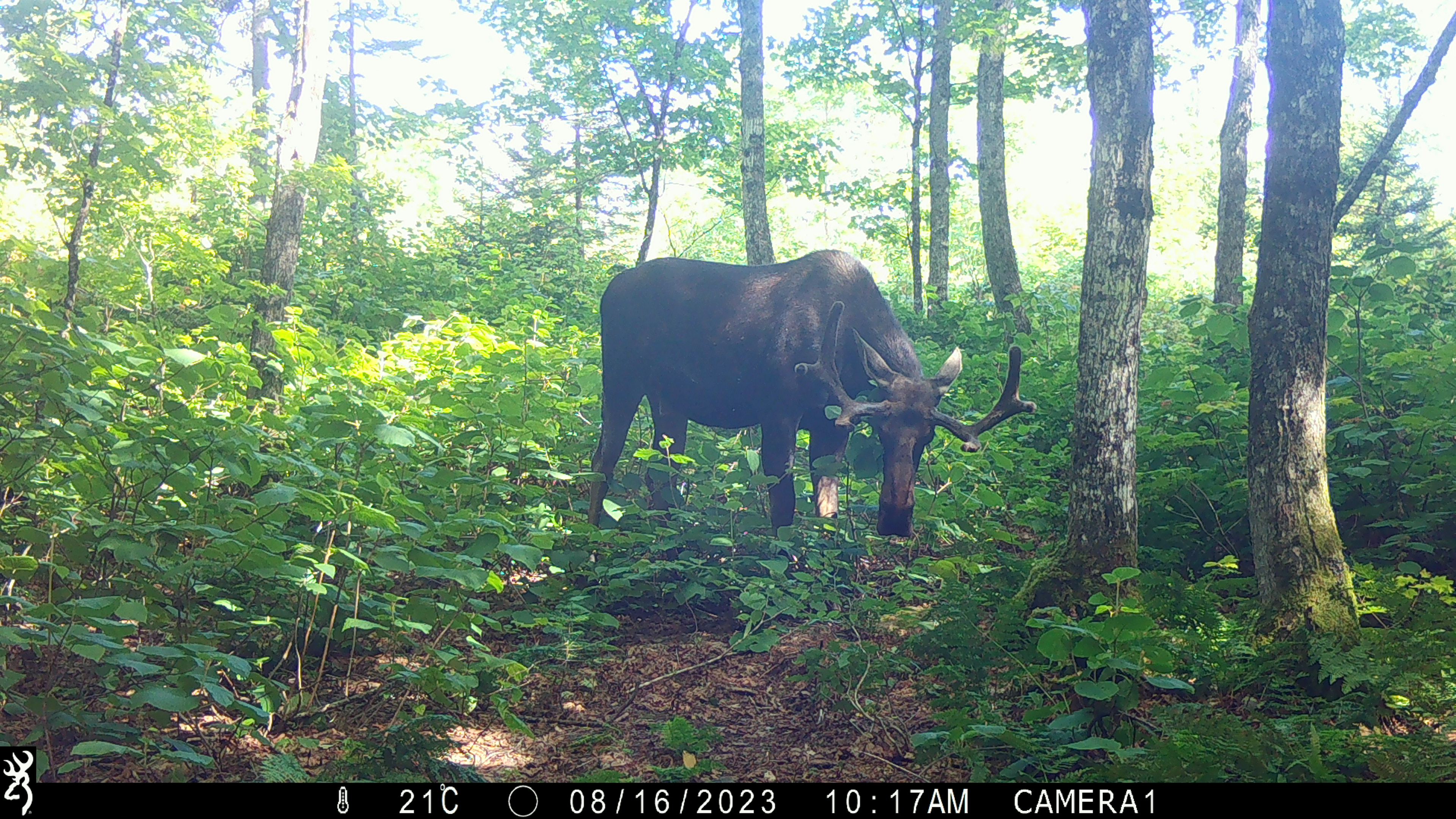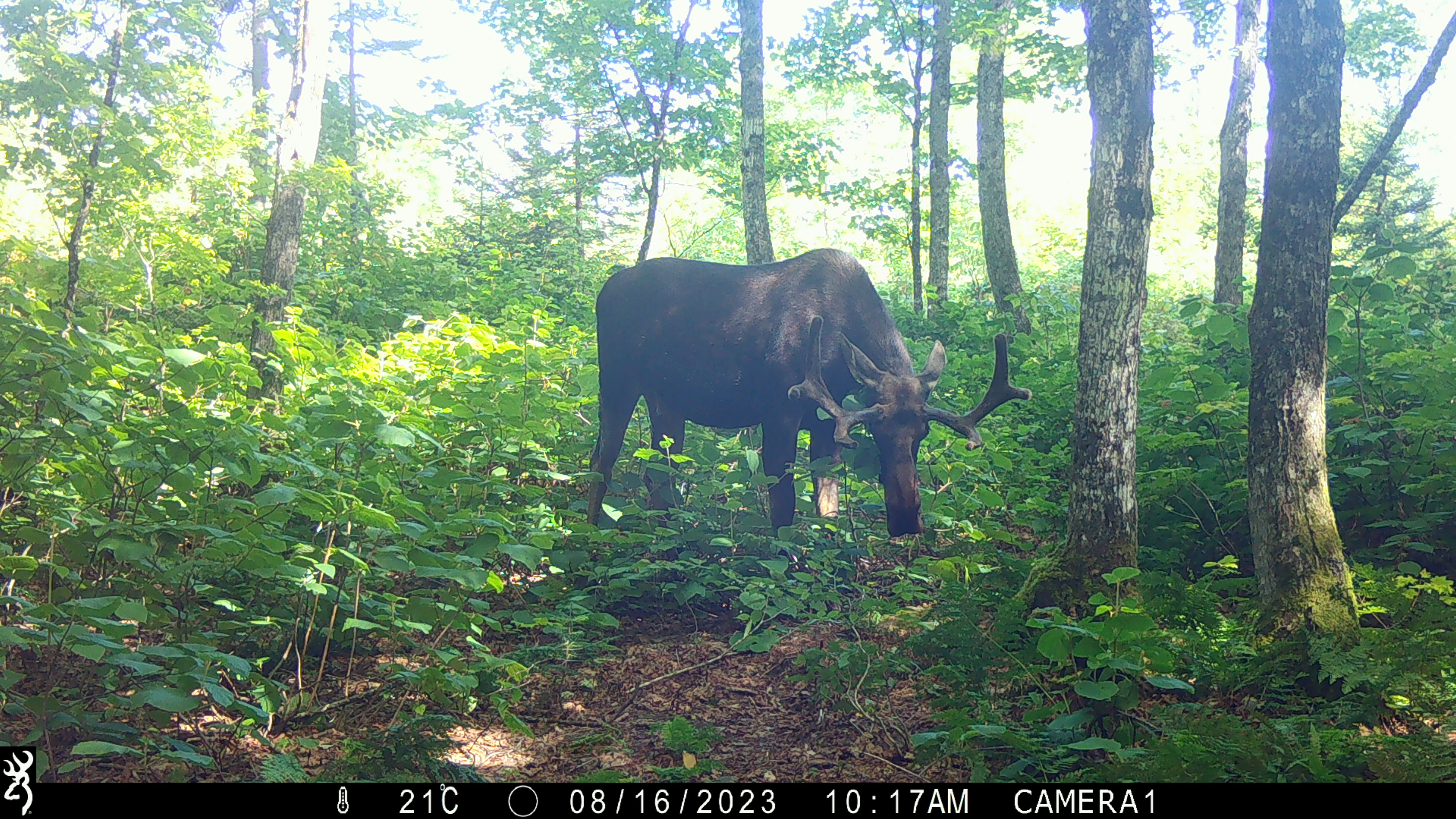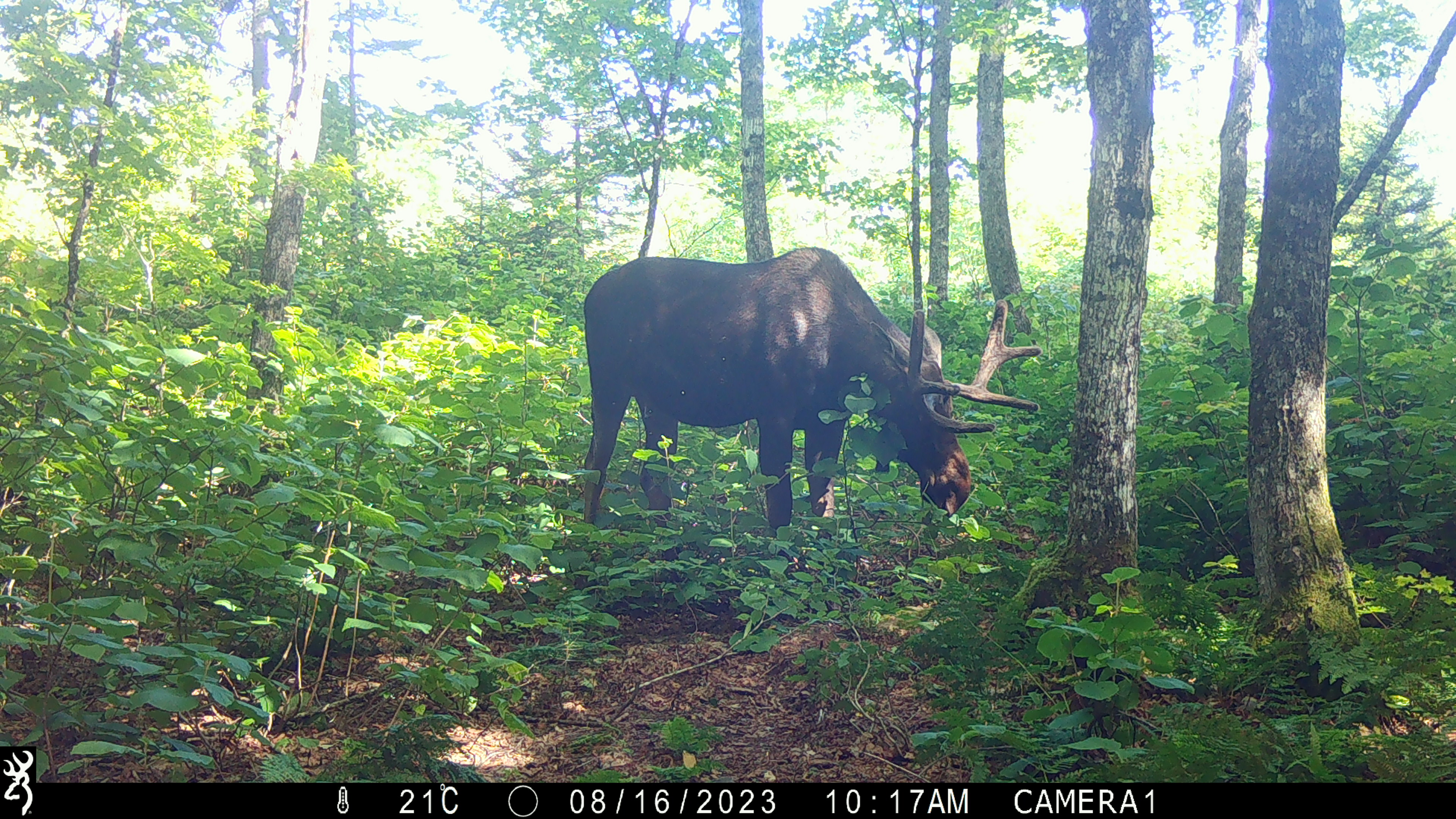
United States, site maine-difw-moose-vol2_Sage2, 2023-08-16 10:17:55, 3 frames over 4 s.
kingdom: Animalia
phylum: Chordata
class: Mammalia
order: Artiodactyla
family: Cervidae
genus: Alces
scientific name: Alces alces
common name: moose